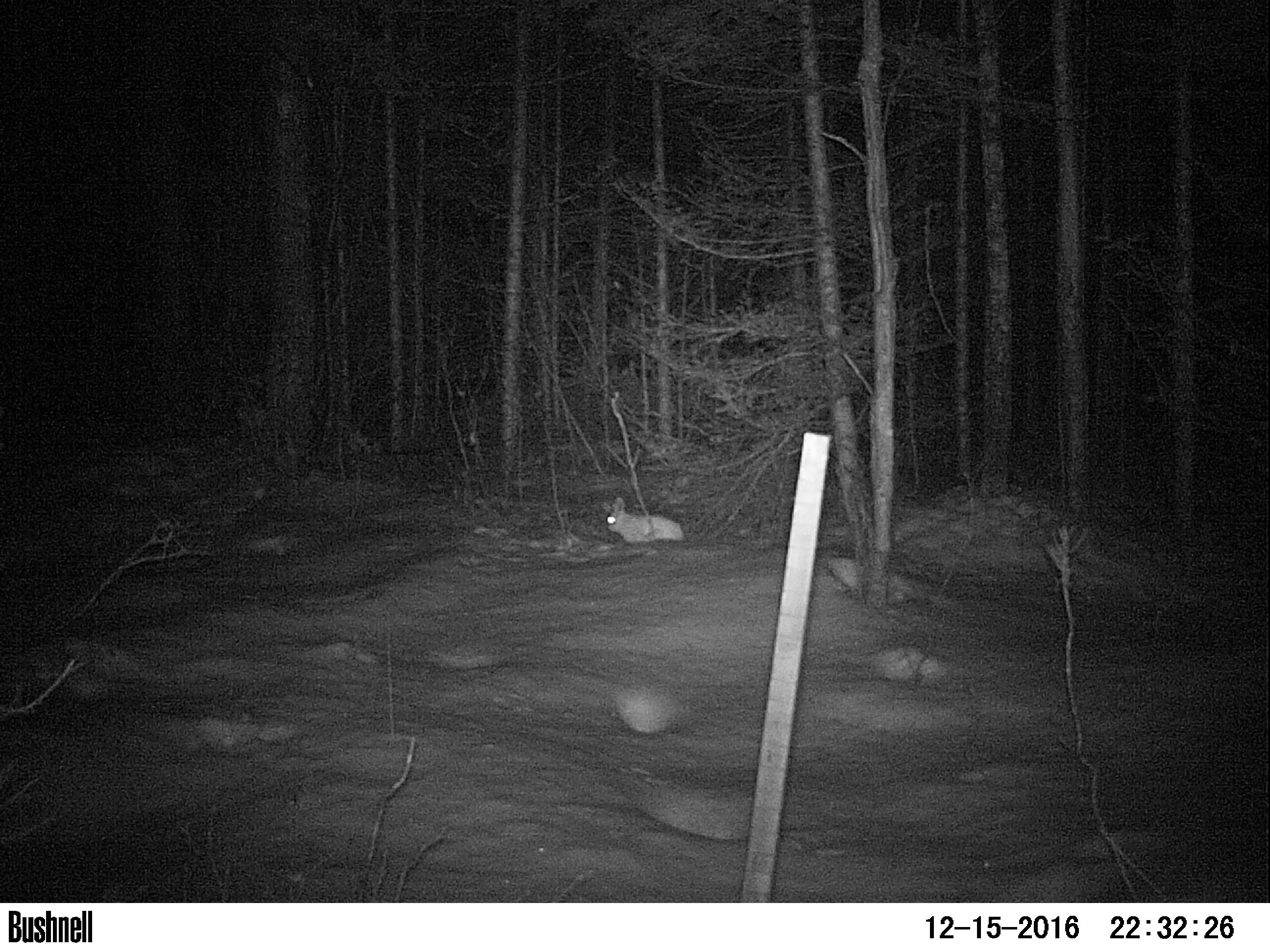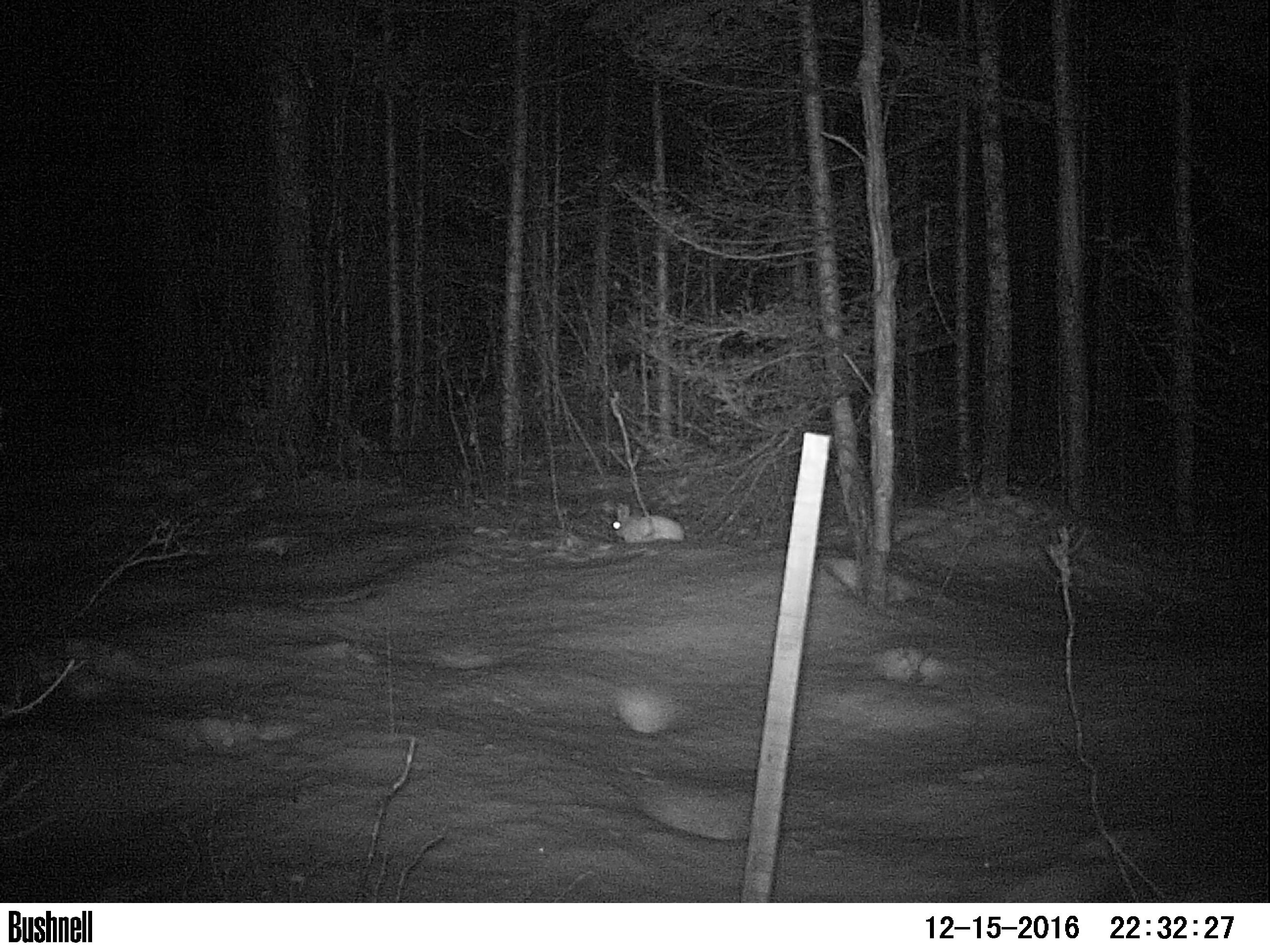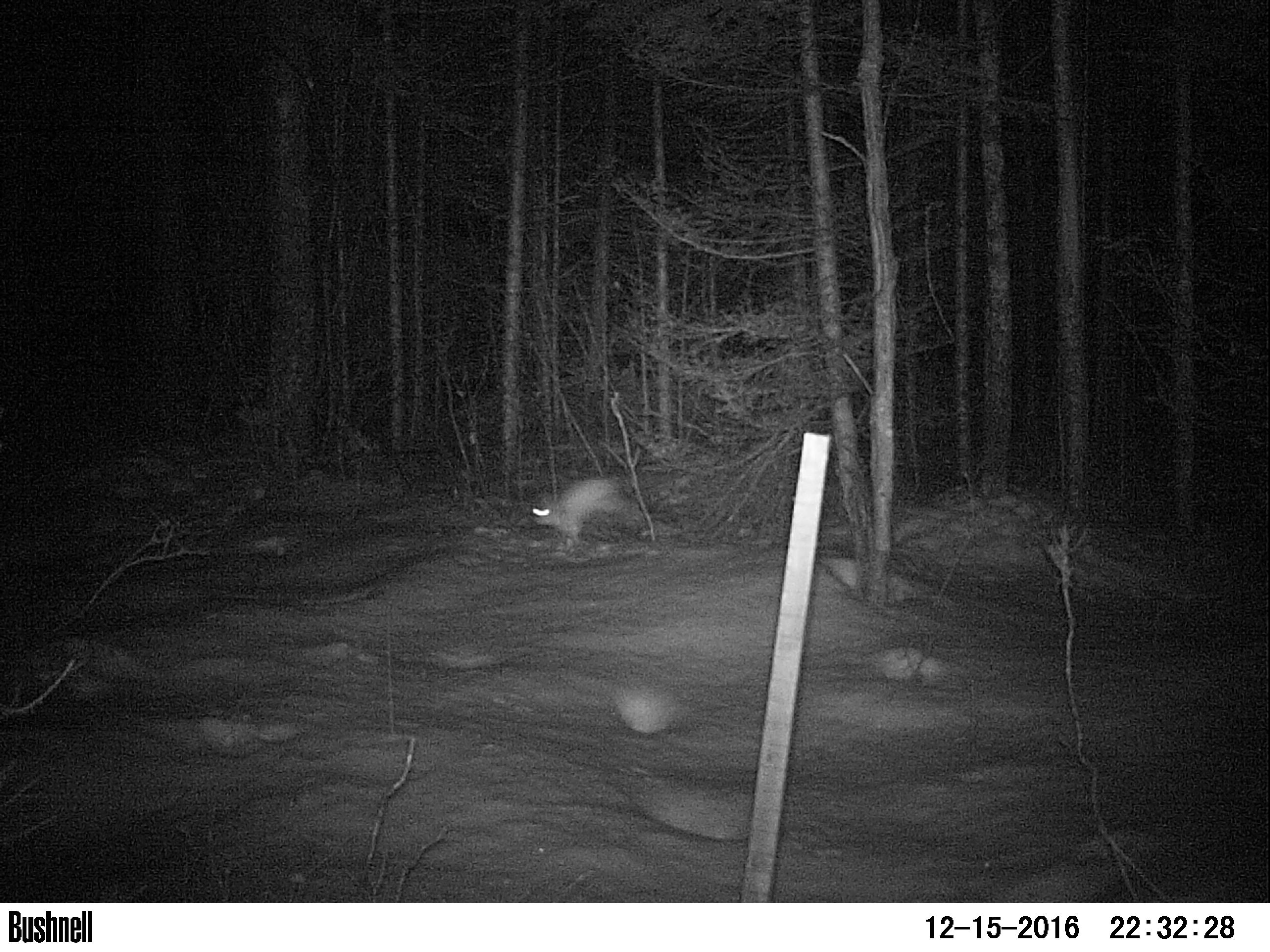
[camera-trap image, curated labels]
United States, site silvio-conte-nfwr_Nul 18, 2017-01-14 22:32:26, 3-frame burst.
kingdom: Animalia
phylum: Chordata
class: Mammalia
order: Lagomorpha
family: Leporidae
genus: Lepus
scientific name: Lepus americanus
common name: snowshoe hare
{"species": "snowshoe hare (Lepus americanus)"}